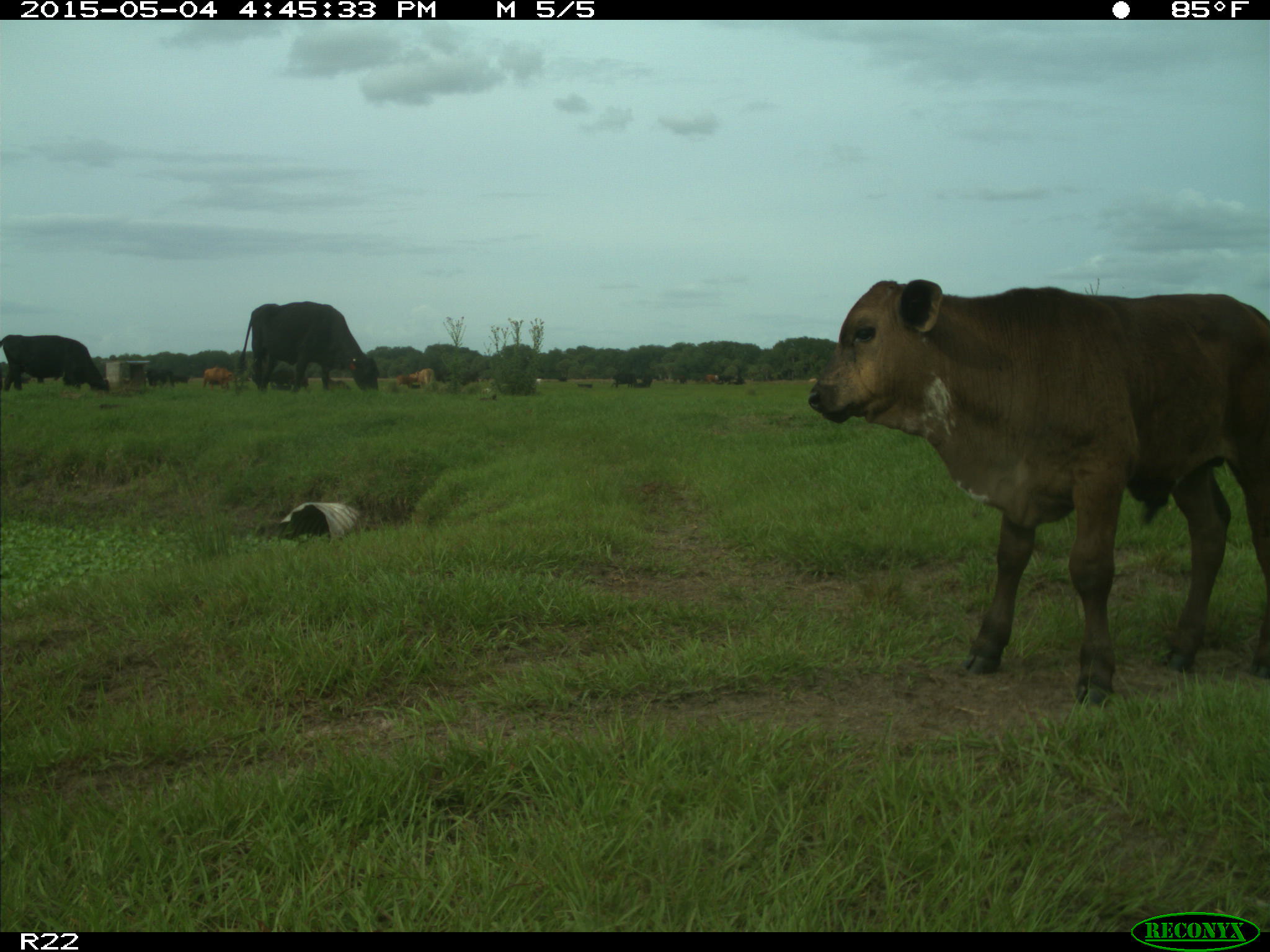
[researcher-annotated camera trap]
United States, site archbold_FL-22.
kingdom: Animalia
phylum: Chordata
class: Mammalia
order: Artiodactyla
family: Bovidae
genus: Bos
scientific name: Bos taurus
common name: domestic cow